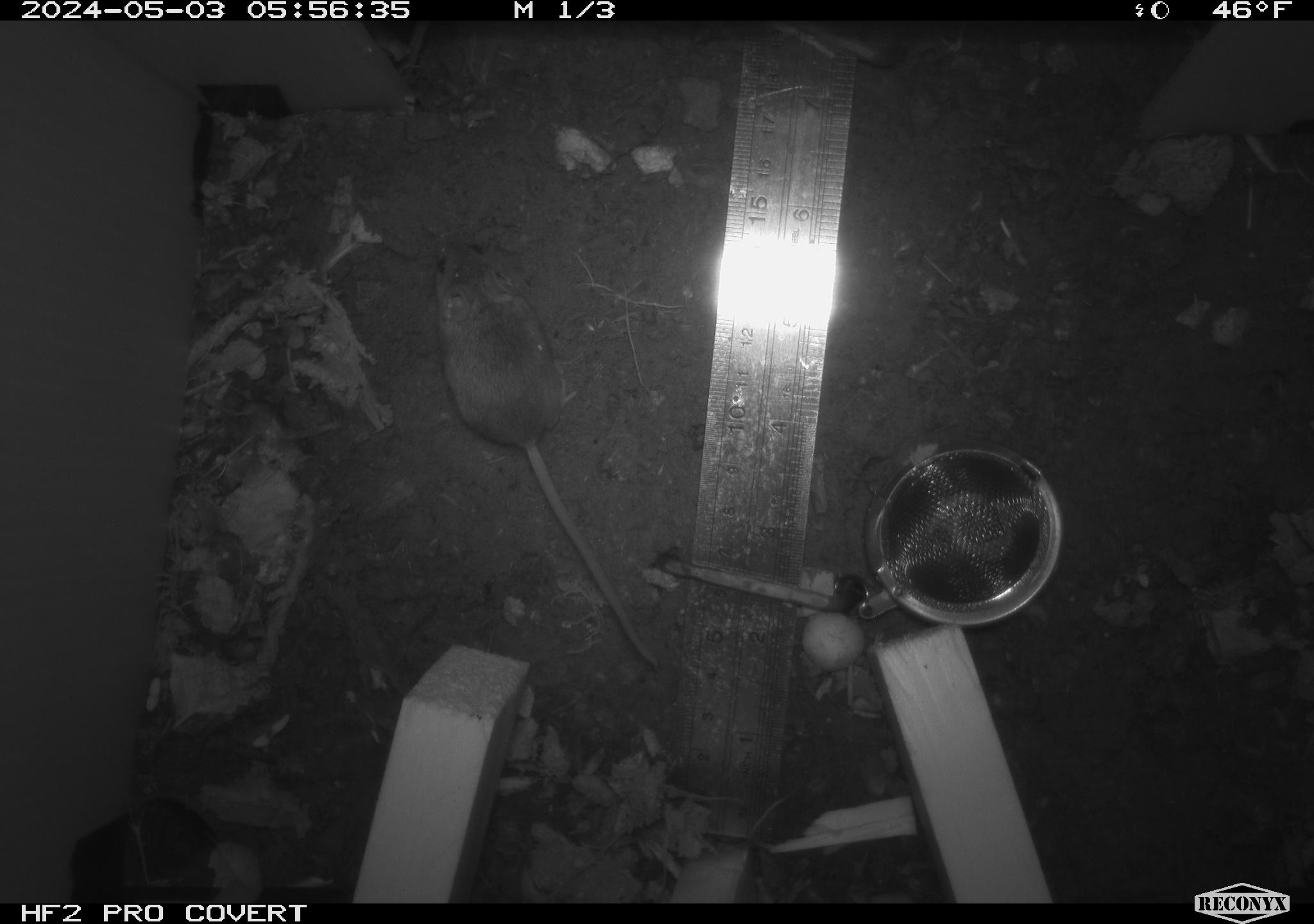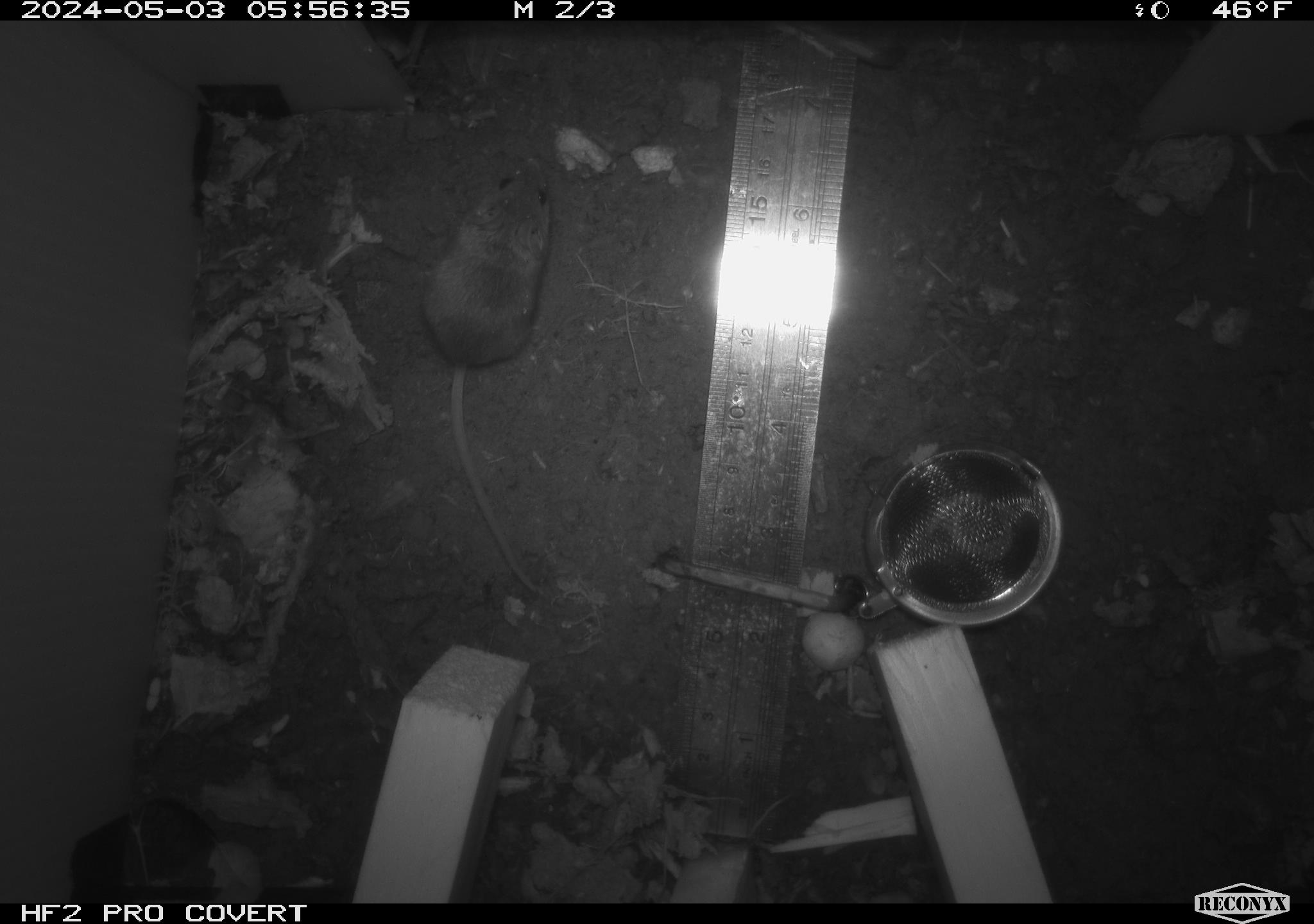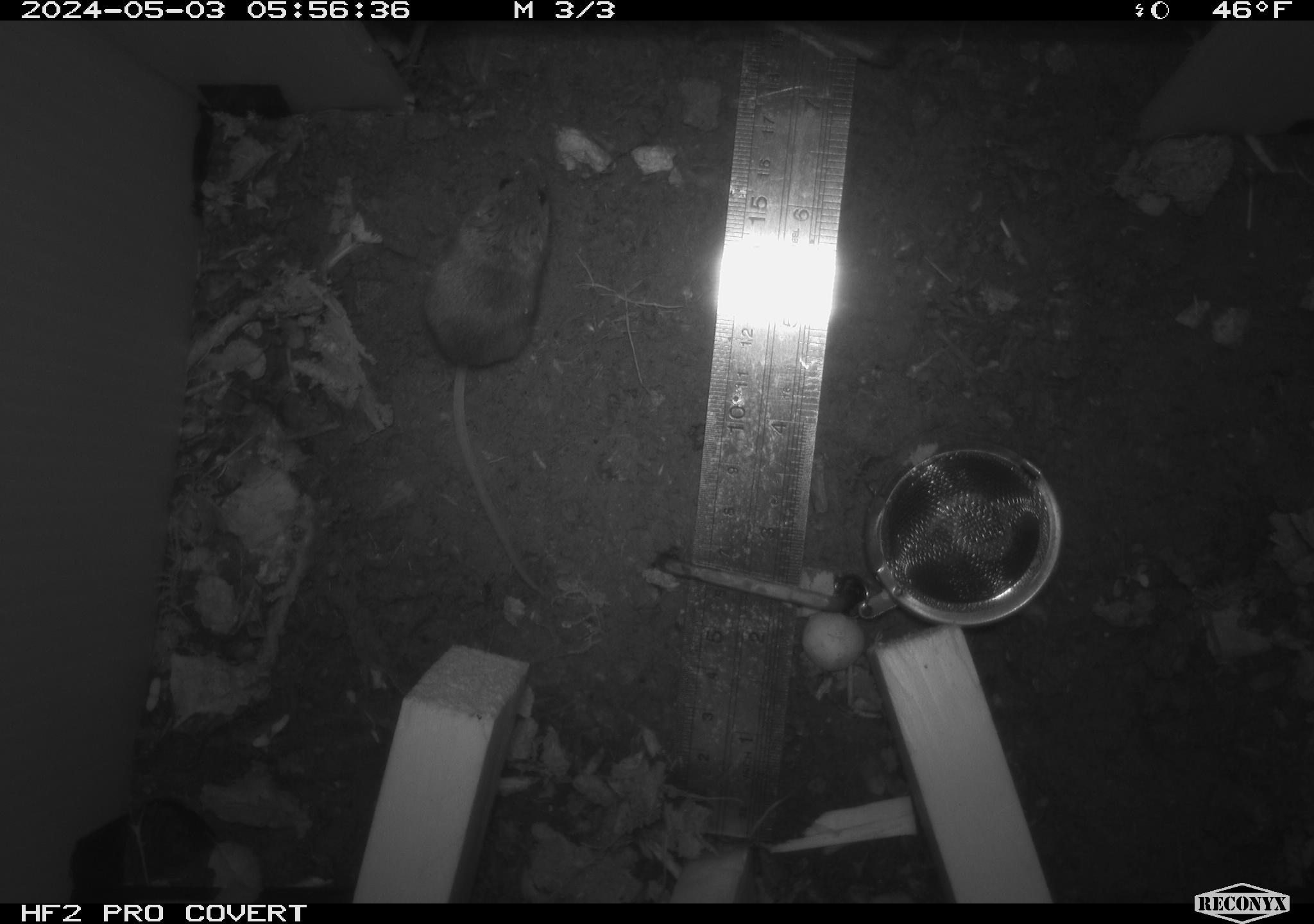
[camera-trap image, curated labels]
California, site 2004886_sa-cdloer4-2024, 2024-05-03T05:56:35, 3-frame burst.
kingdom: Animalia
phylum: Chordata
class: Mammalia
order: Rodentia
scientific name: Rodentia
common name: mouse species